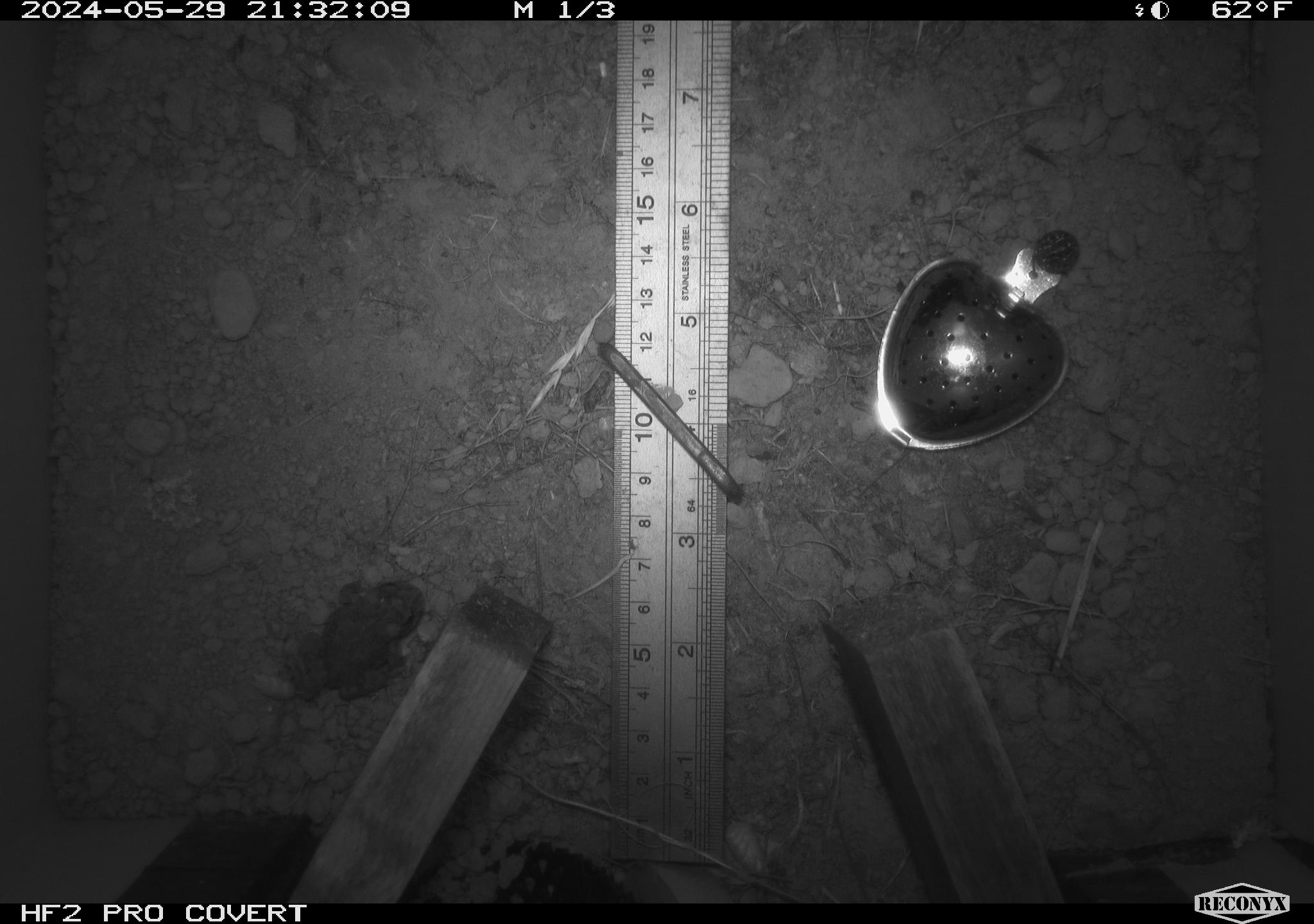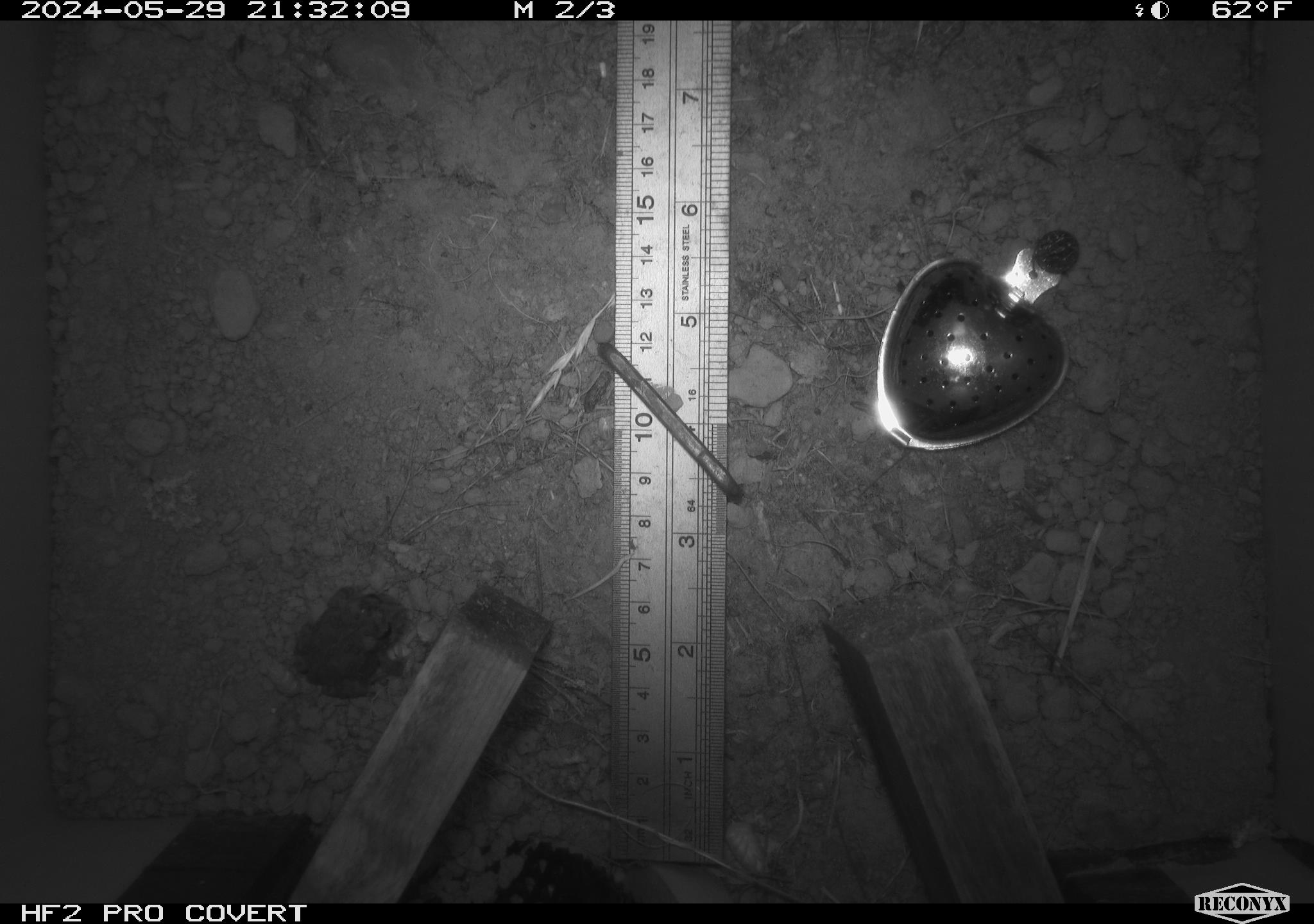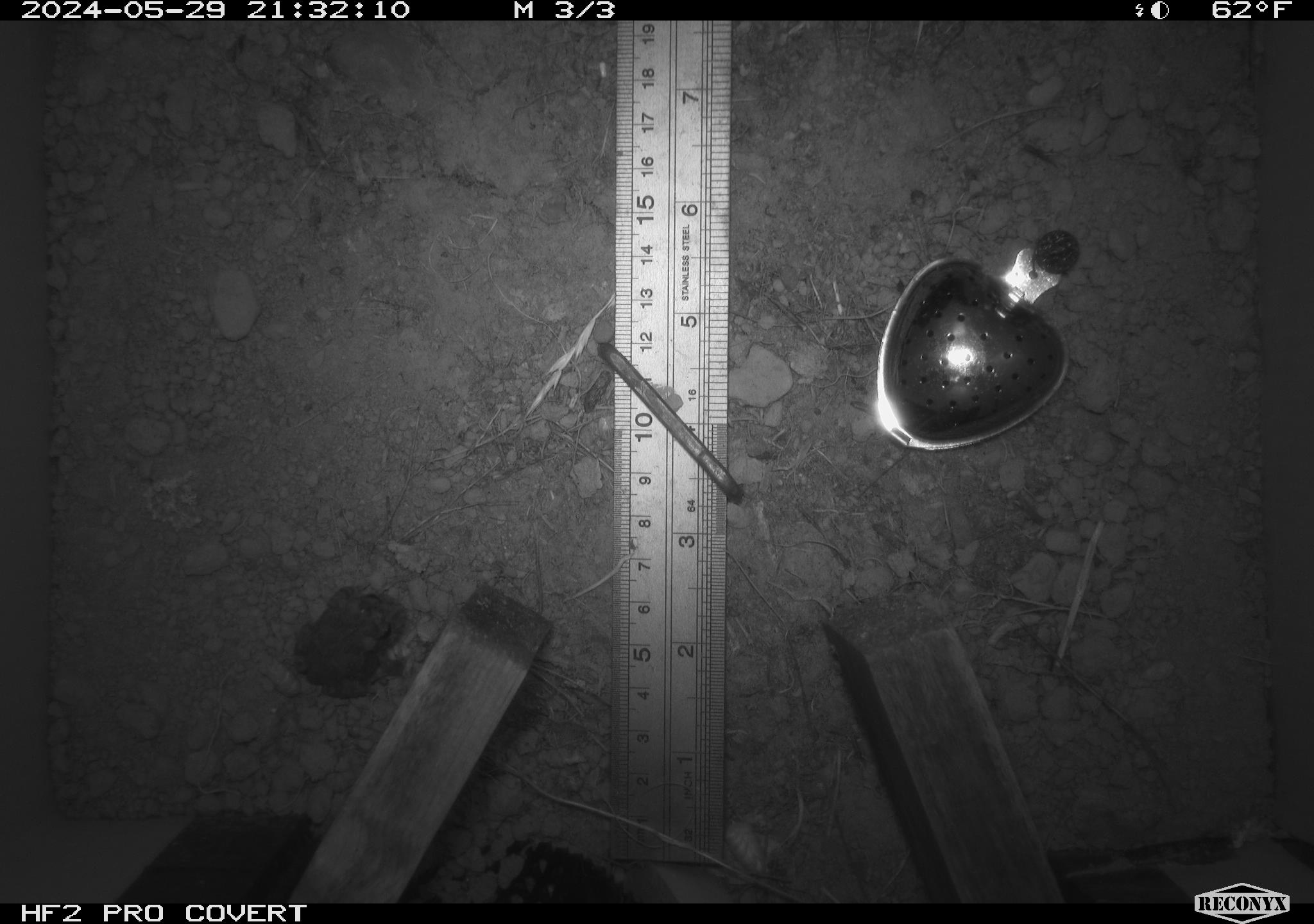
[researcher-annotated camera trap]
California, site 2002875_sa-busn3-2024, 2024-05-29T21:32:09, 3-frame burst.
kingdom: Animalia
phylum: Chordata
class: Amphibia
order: Anura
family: Bufonidae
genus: Anaxyrus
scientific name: Anaxyrus boreas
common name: western toad